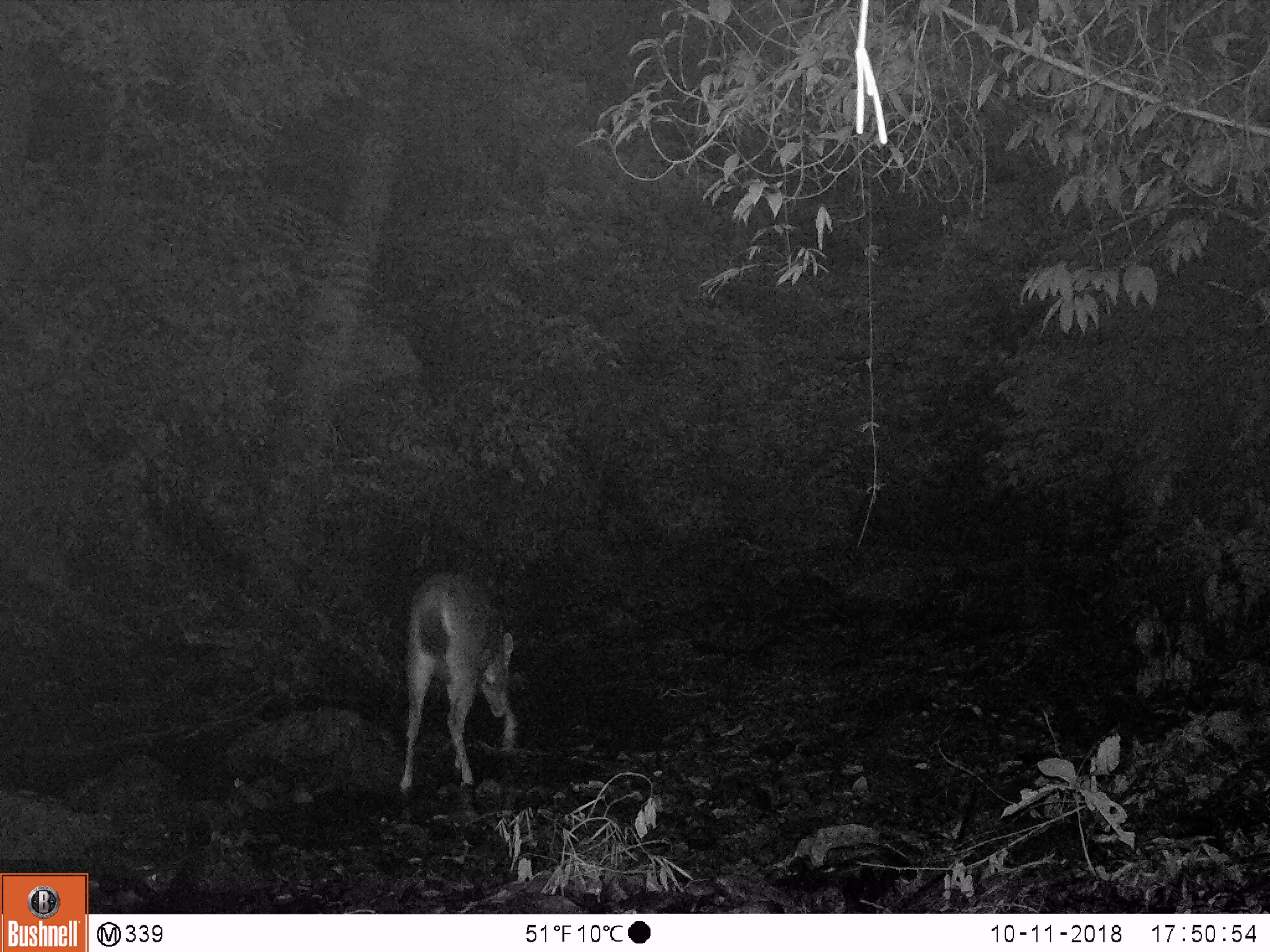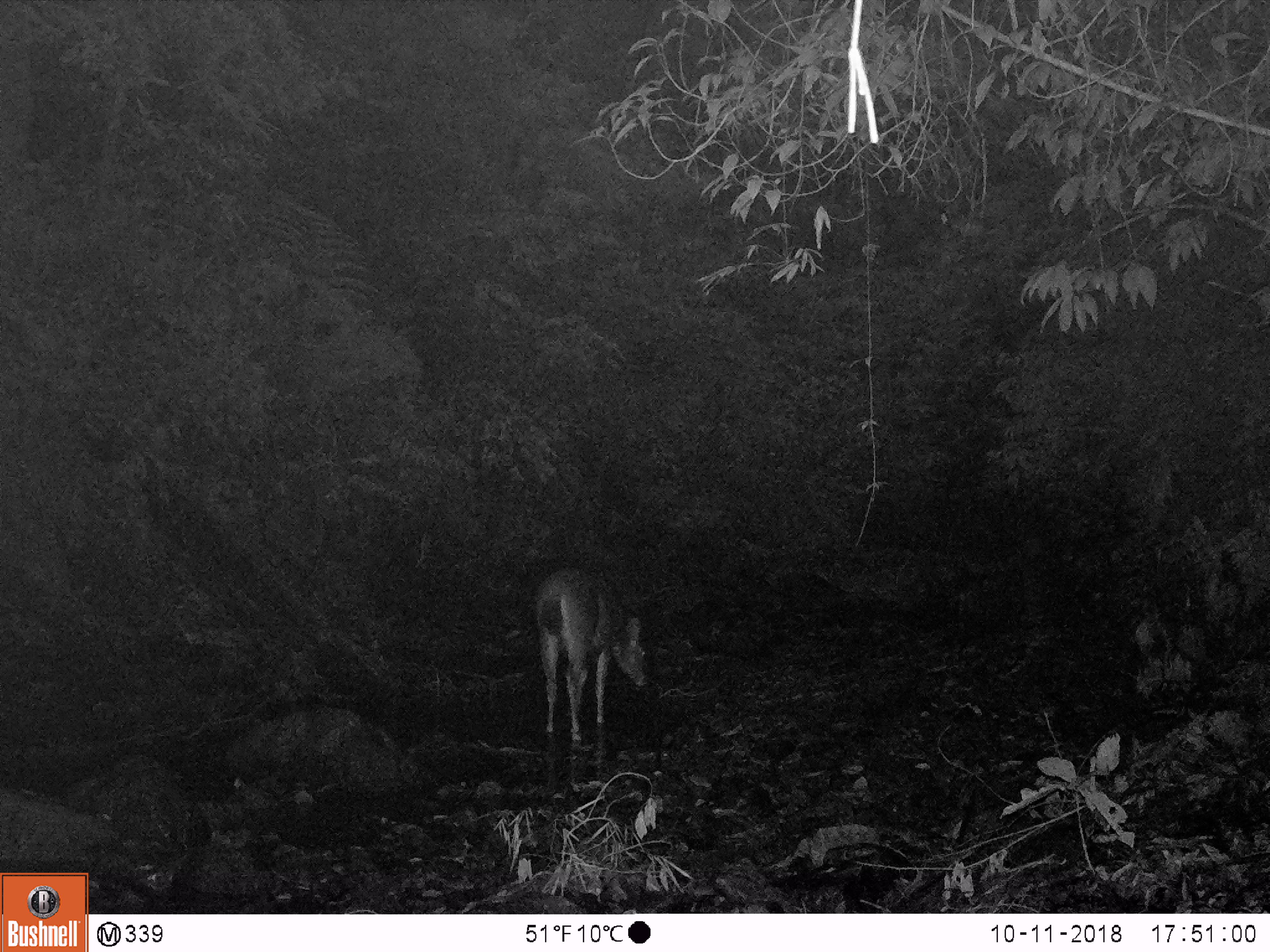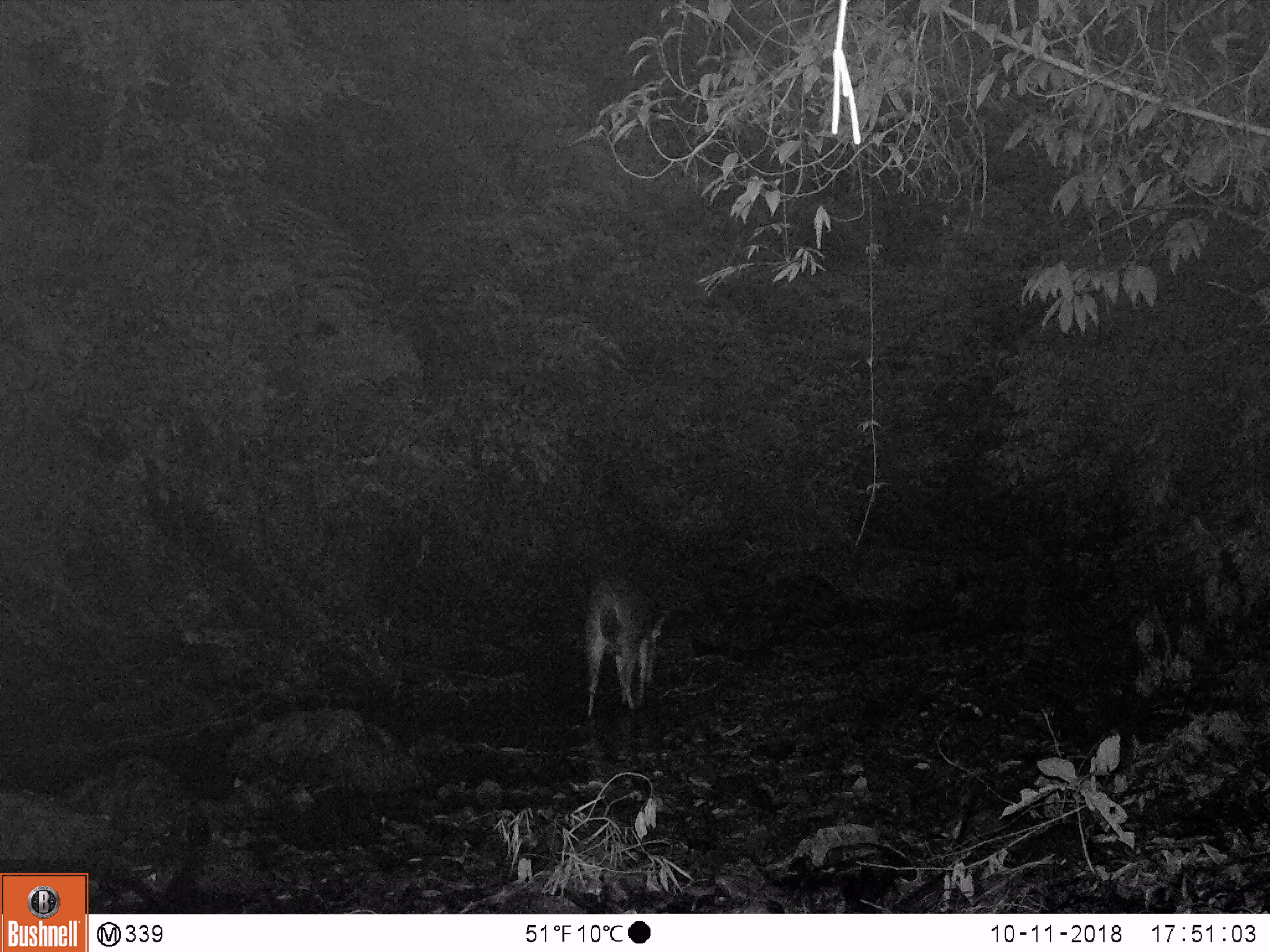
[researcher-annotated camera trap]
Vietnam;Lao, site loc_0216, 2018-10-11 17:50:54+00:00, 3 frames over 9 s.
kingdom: Animalia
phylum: Chordata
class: Mammalia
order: Artiodactyla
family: Cervidae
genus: Rusa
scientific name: Rusa unicolor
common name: sambar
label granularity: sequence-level